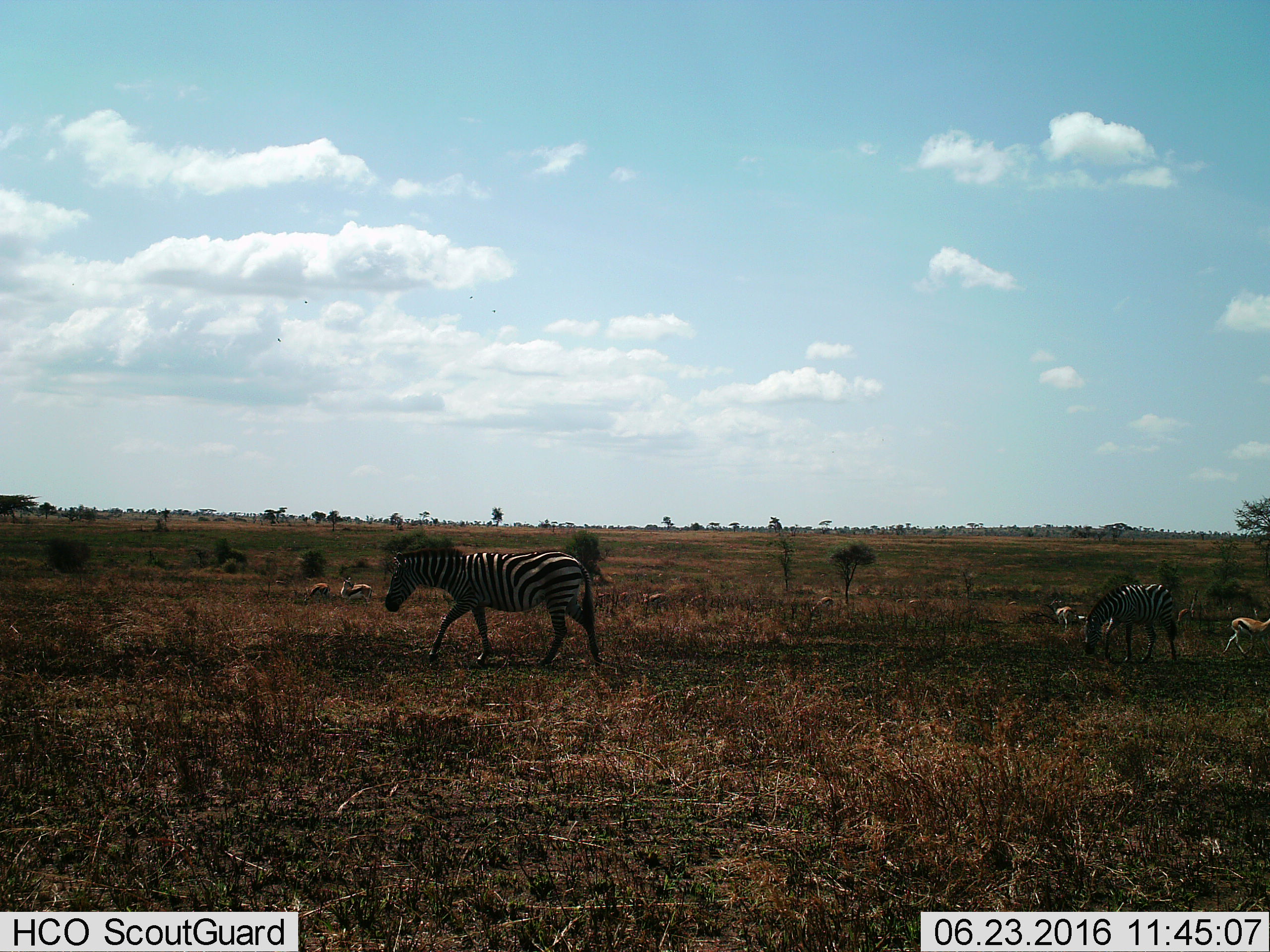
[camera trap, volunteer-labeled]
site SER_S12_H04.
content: unidentified animal